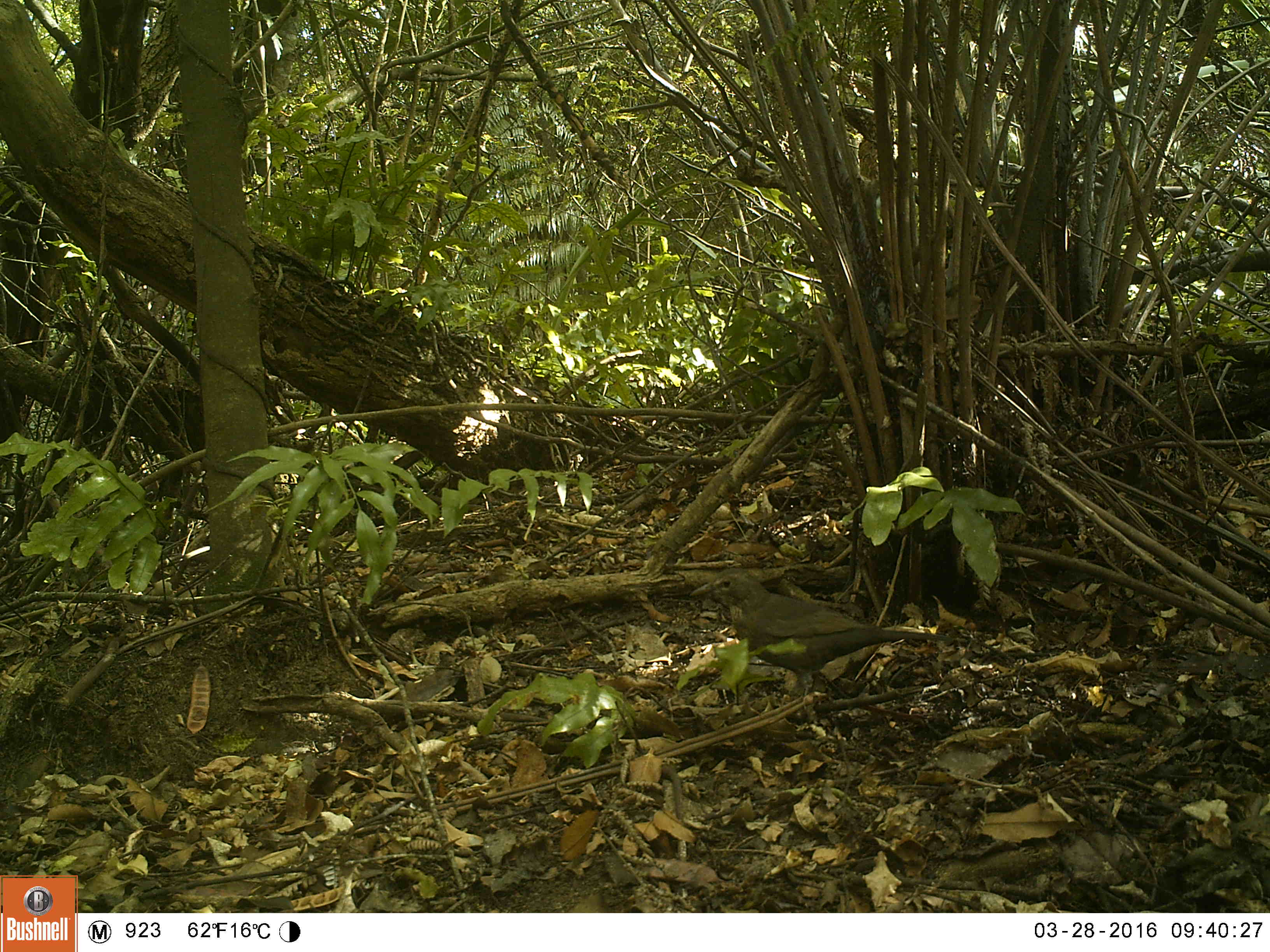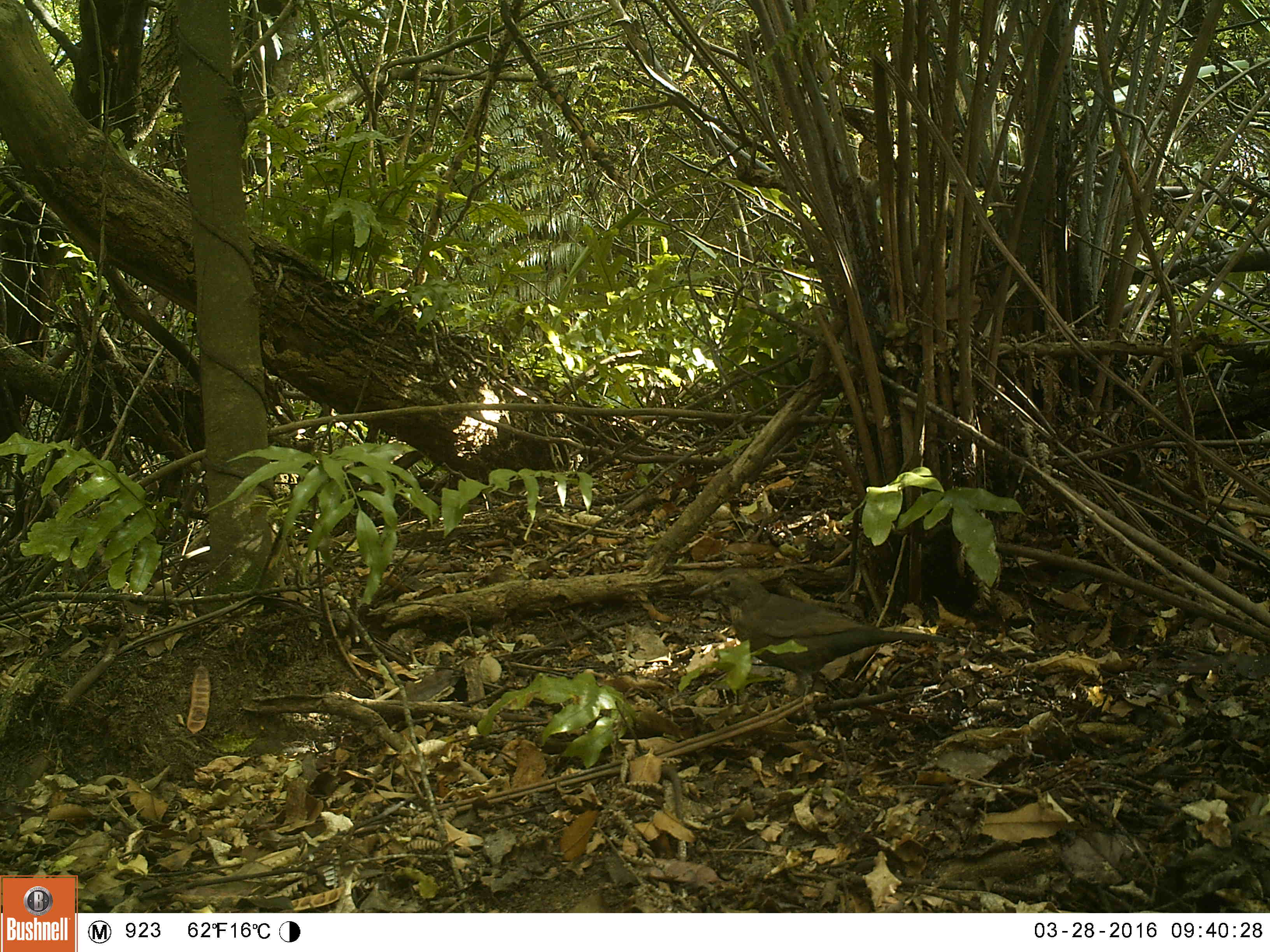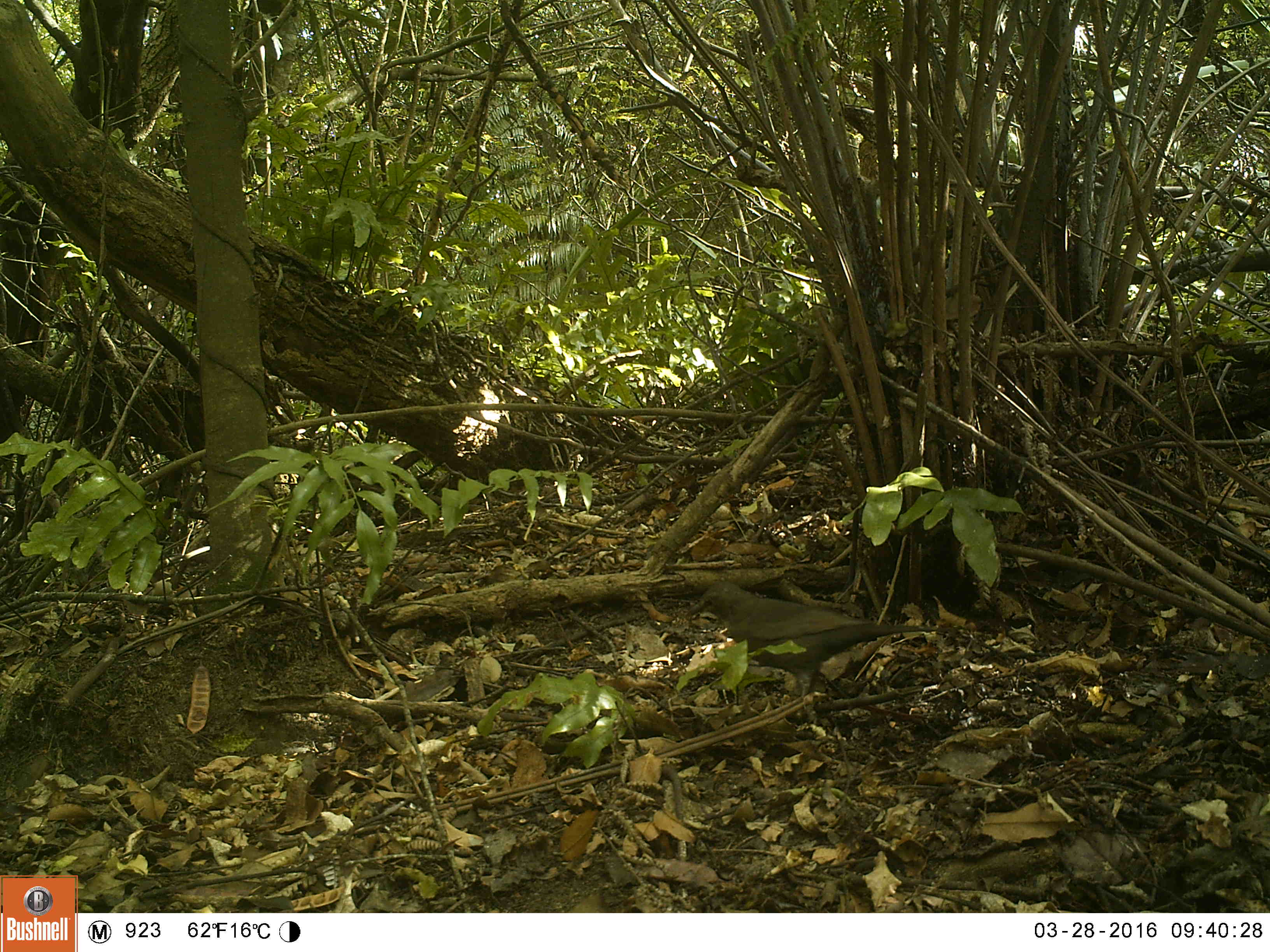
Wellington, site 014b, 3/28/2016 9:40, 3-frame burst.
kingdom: Animalia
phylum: Chordata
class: Aves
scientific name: Aves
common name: bird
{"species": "bird (Aves)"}